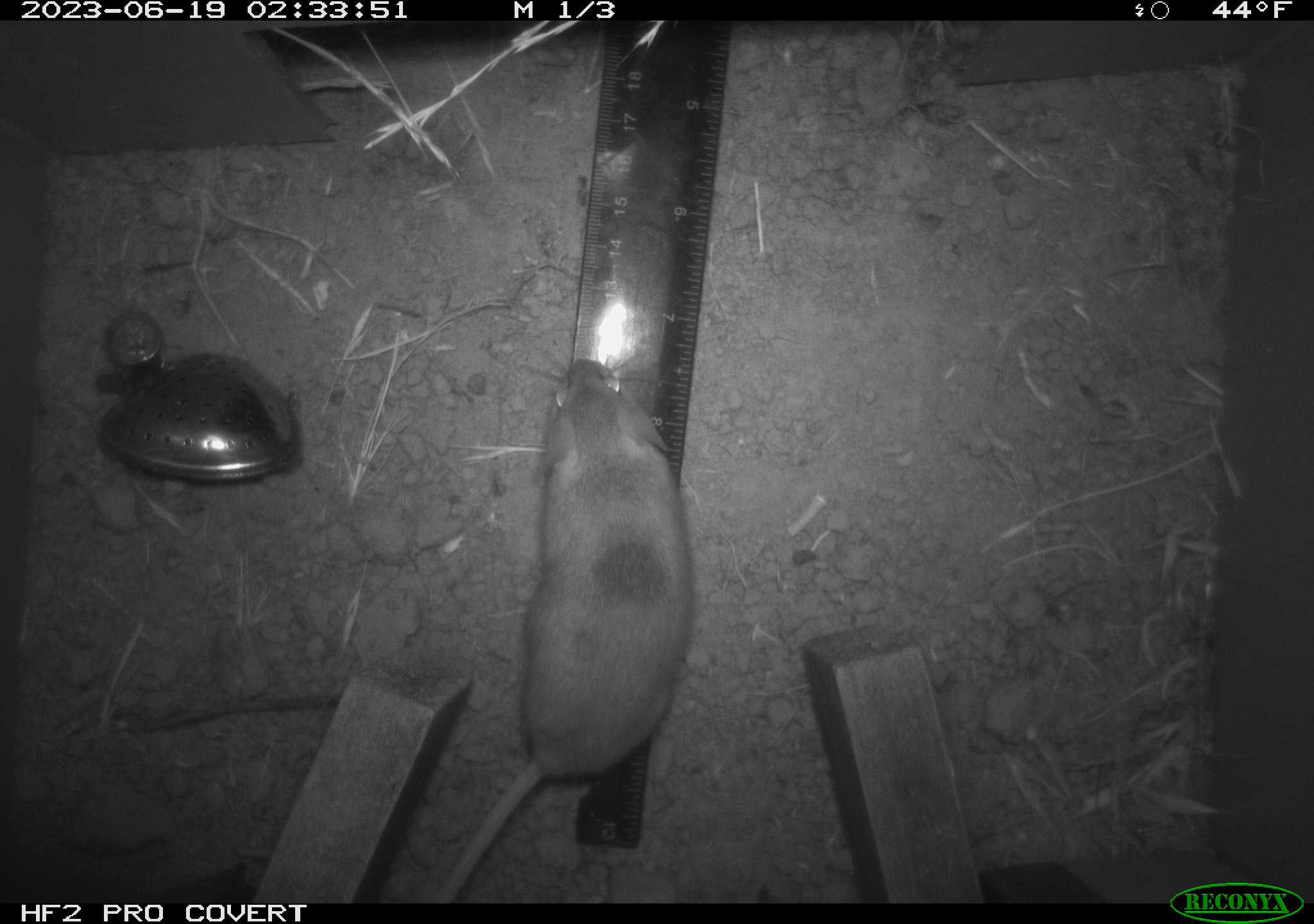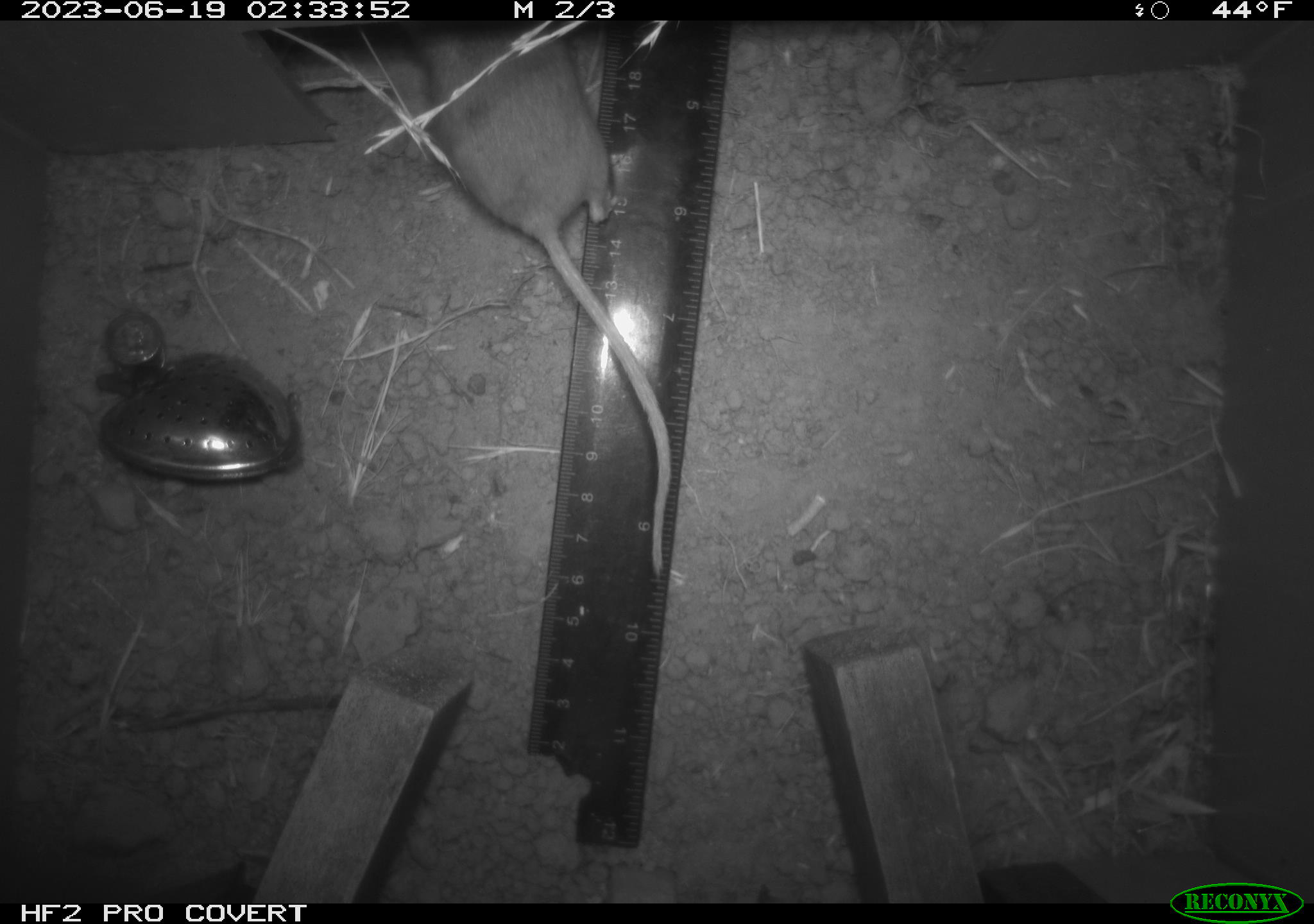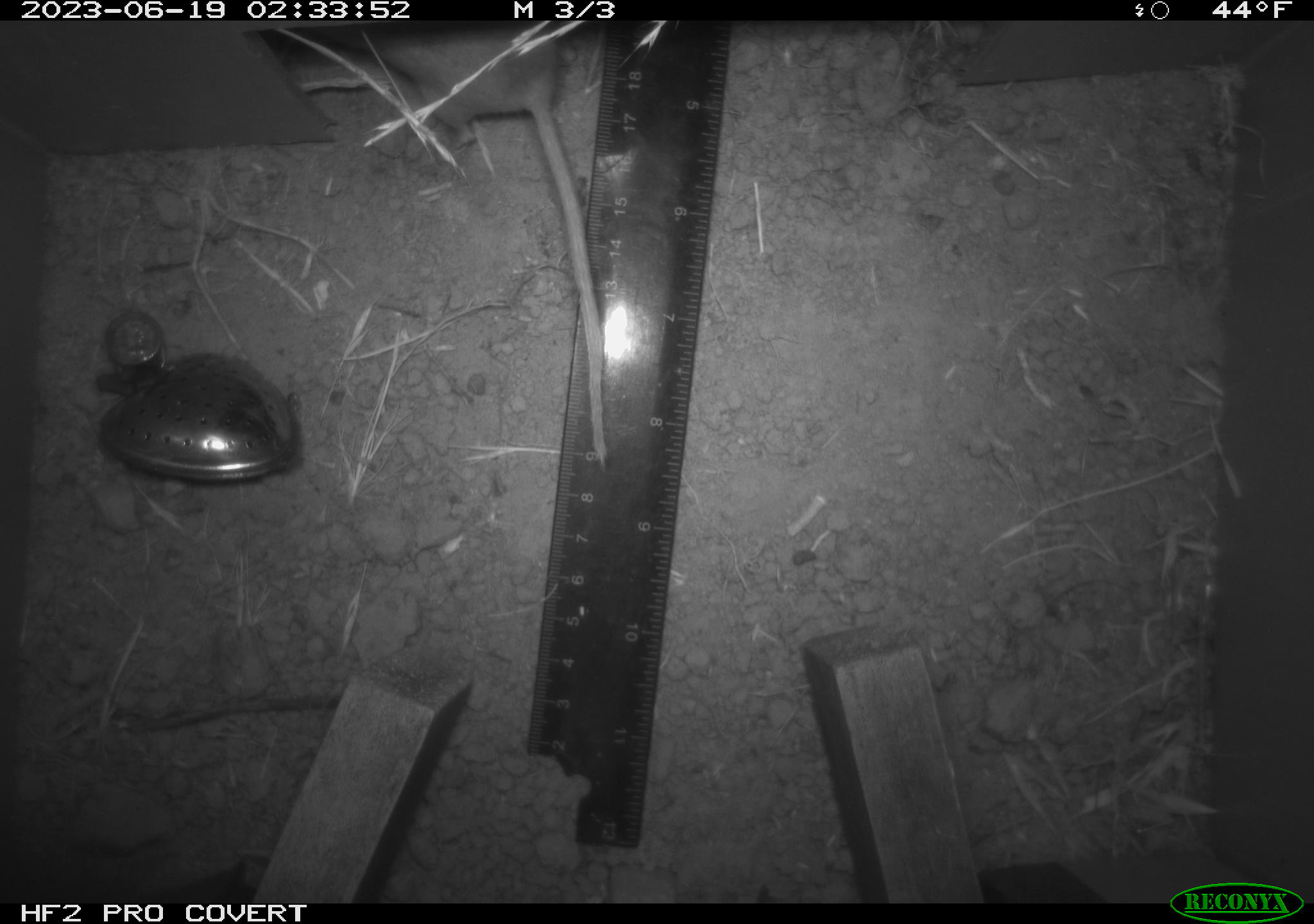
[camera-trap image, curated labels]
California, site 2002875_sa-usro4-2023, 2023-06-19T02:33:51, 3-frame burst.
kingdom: Animalia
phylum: Chordata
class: Mammalia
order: Rodentia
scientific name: Rodentia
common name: mouse species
Mouse species (Rodentia).